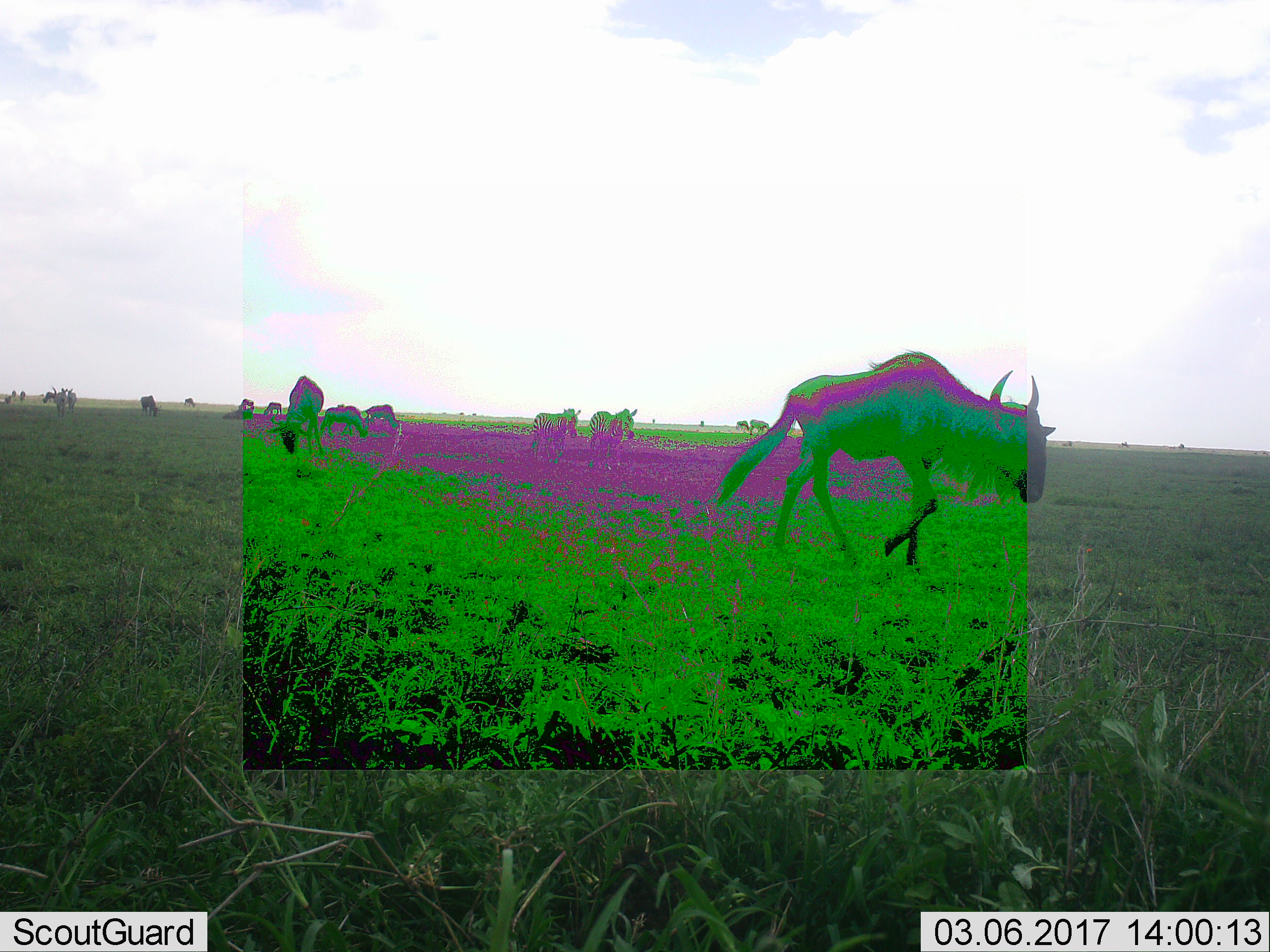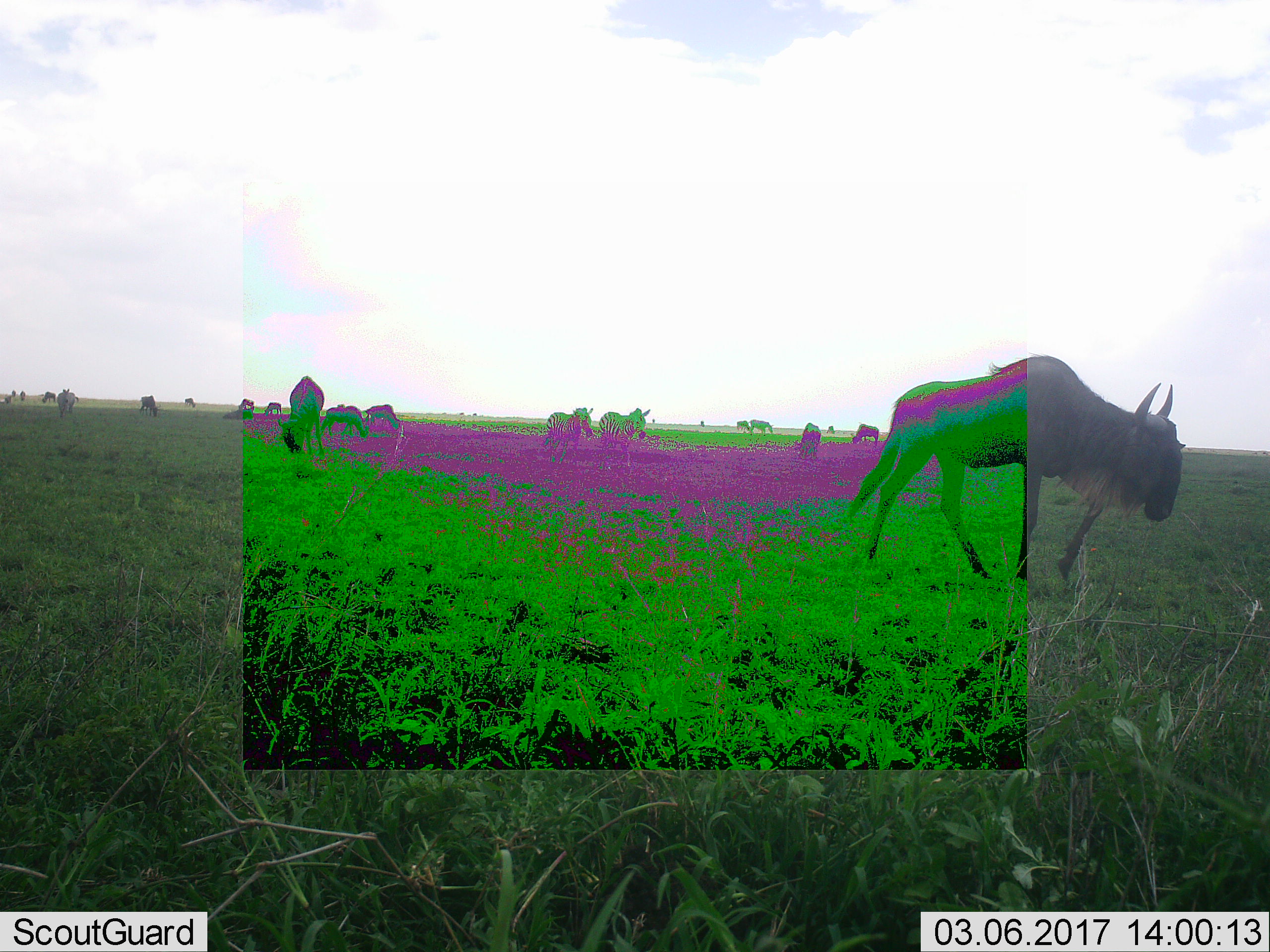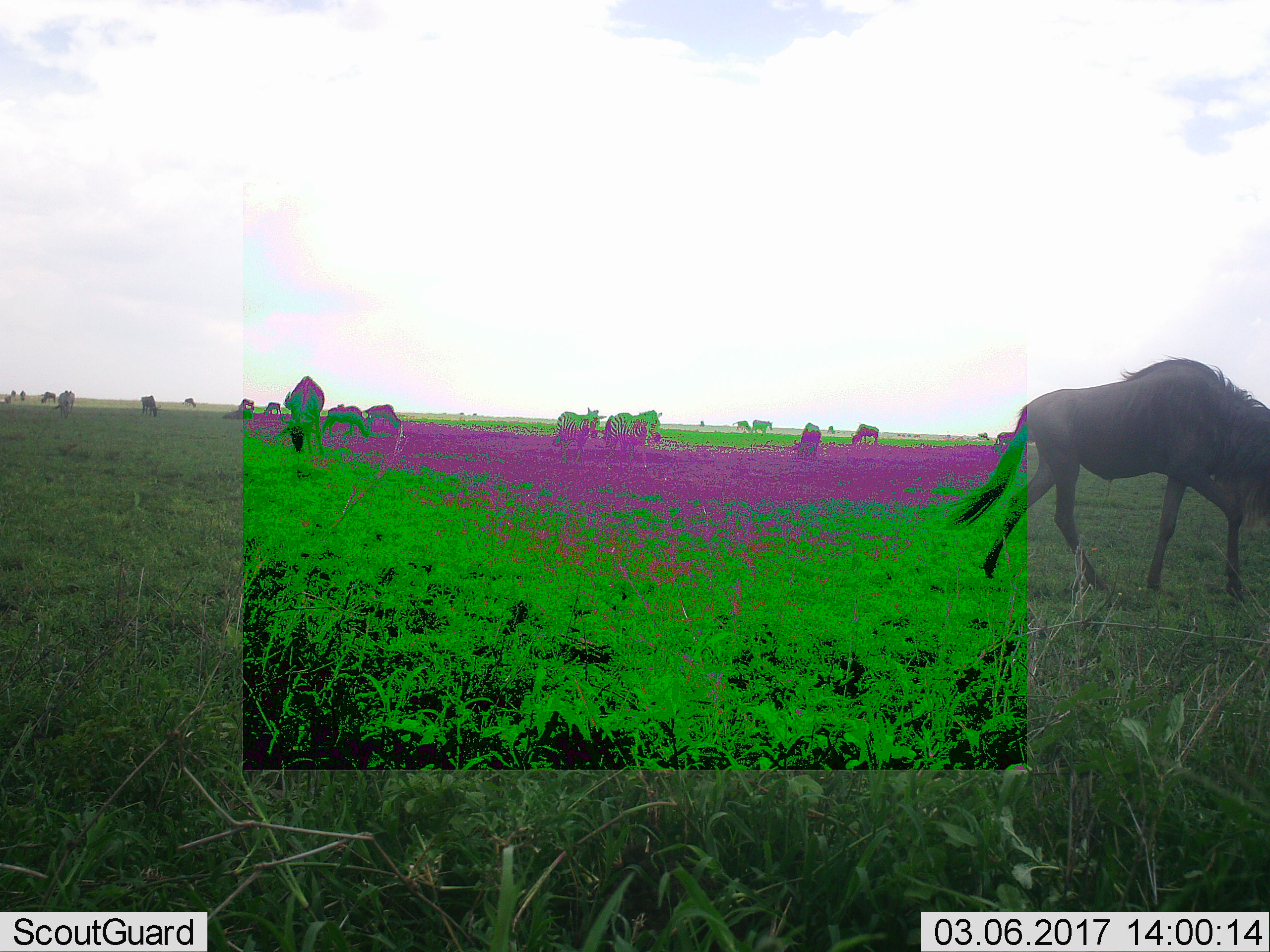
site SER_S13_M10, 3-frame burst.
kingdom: Animalia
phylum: Chordata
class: Mammalia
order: Artiodactyla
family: Bovidae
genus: Connochaetes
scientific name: Connochaetes taurinus taurinus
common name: blue wildebeest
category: wildebeestblue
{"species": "wildebeestblue (blue wildebeest) (Connochaetes taurinus taurinus)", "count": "1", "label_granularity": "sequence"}